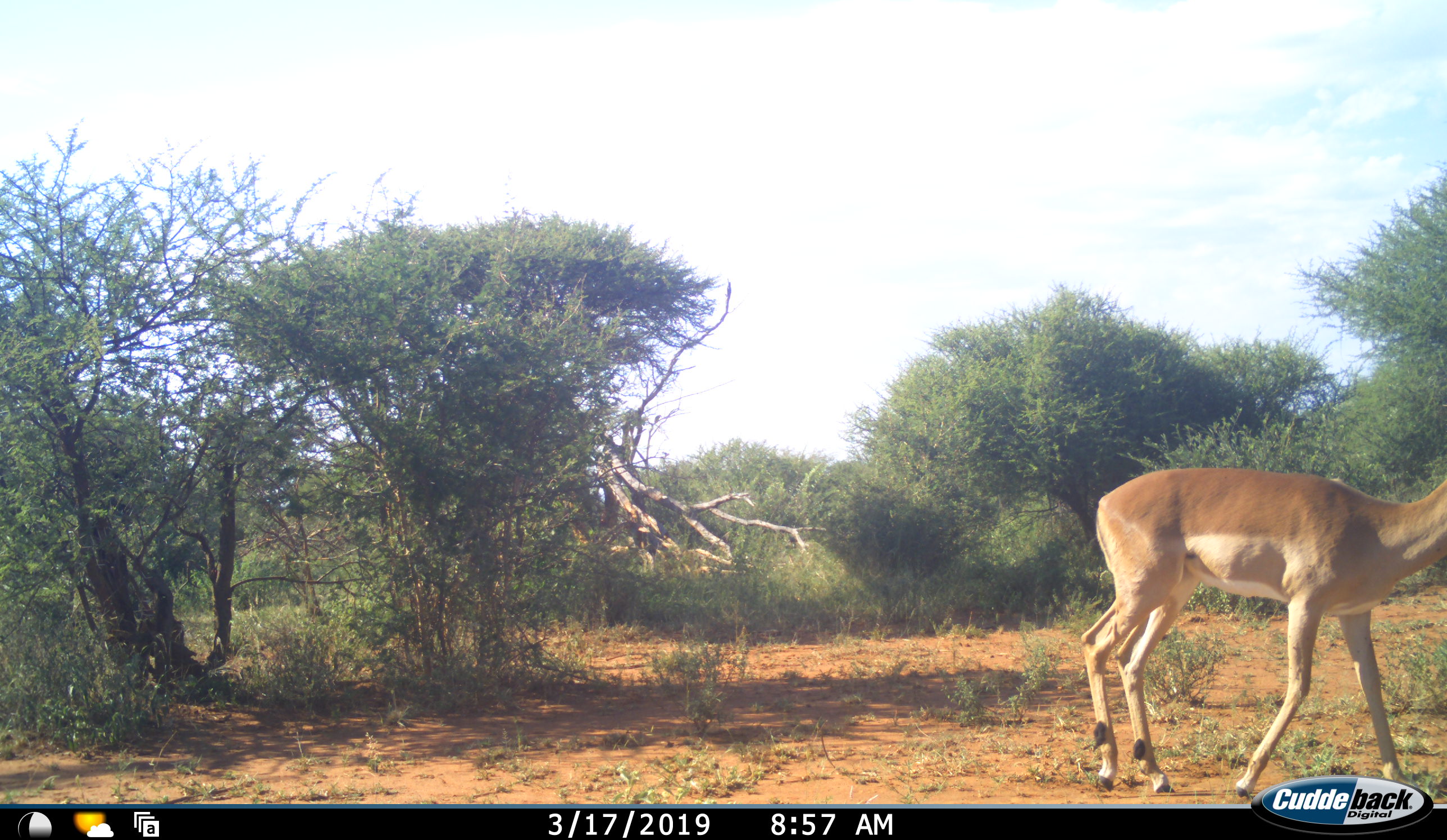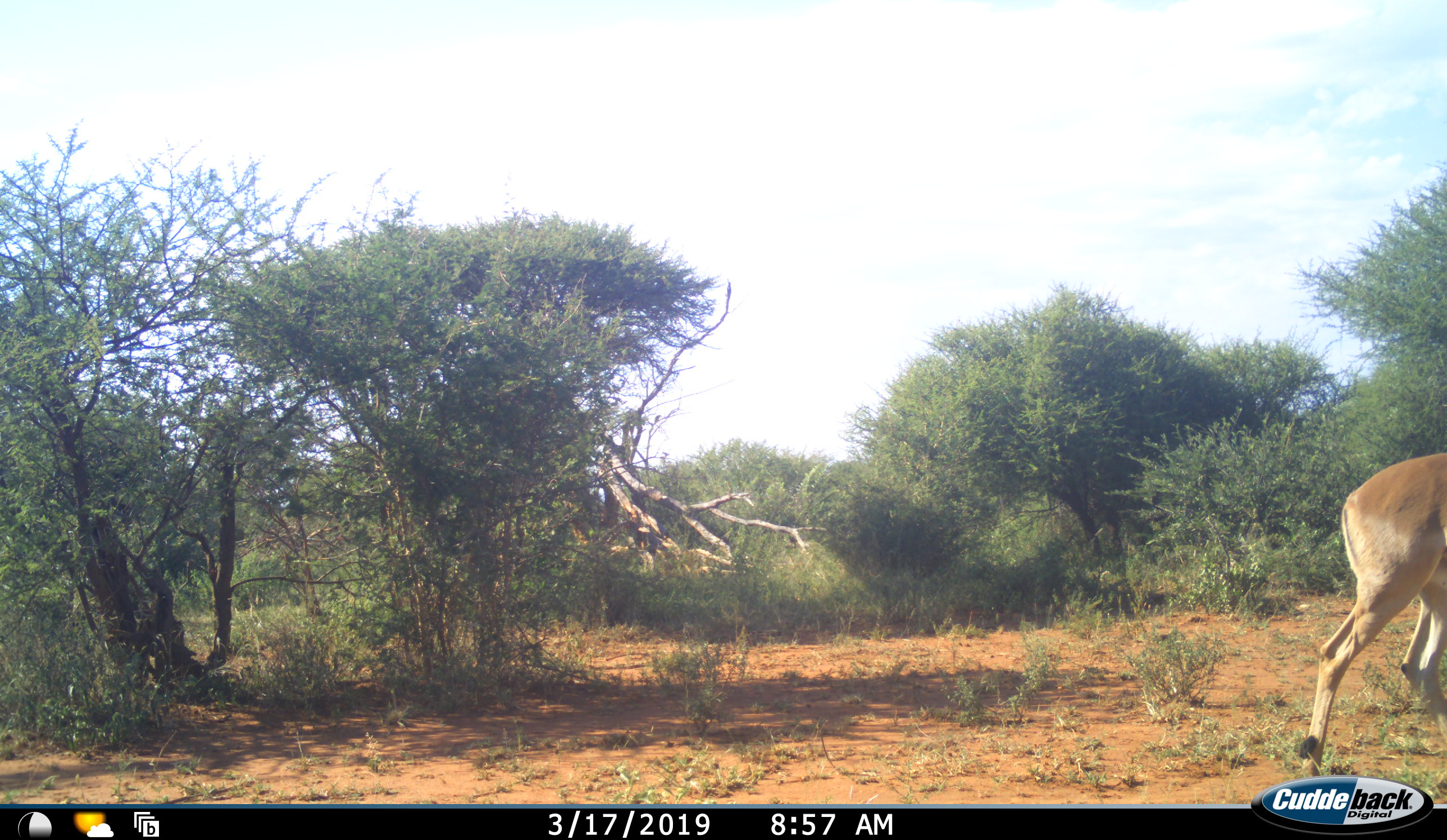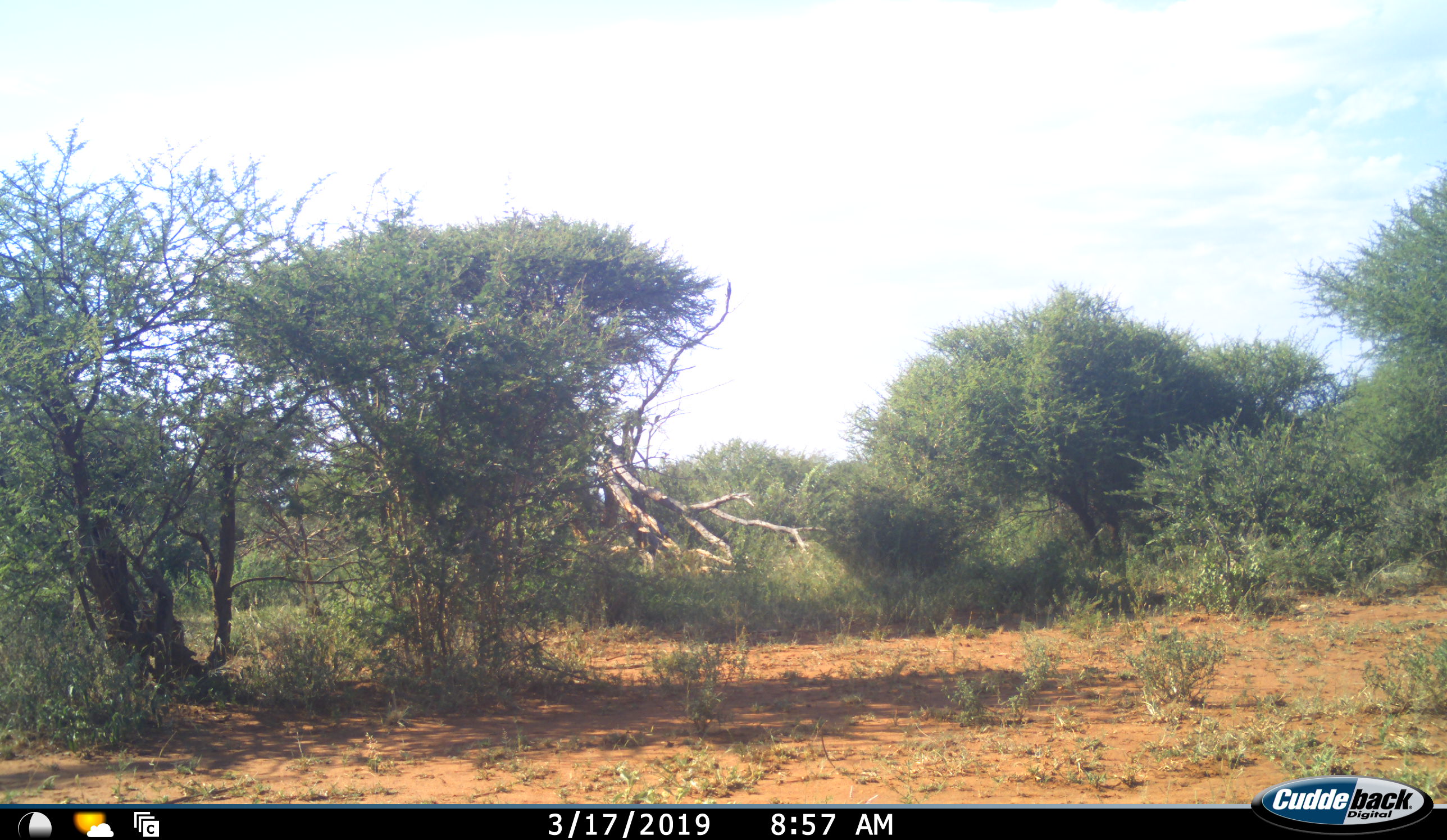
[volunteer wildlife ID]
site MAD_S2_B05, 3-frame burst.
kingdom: Animalia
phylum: Chordata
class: Mammalia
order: Artiodactyla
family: Bovidae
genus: Aepyceros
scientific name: Aepyceros melampus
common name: impala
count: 1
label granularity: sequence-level